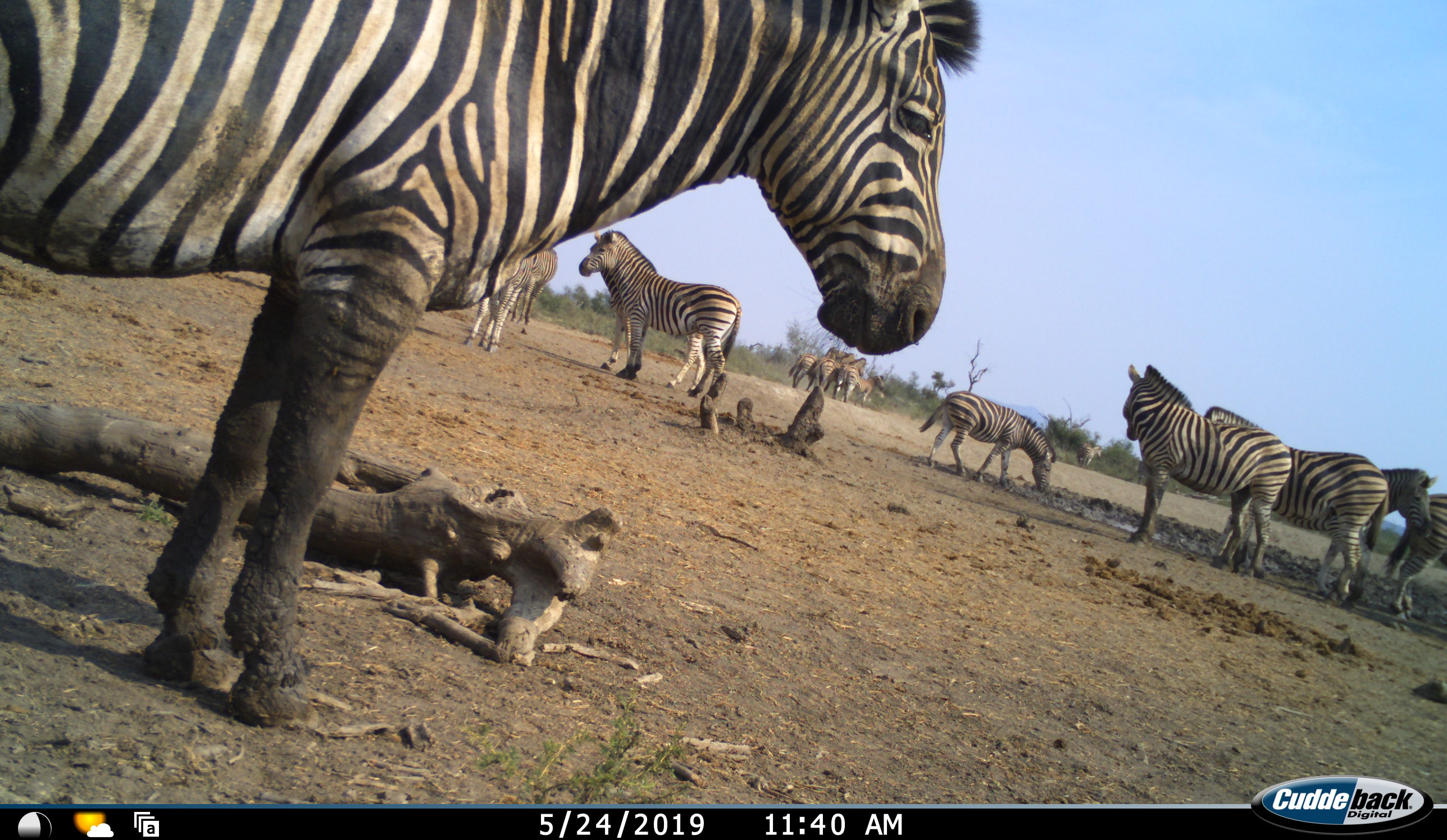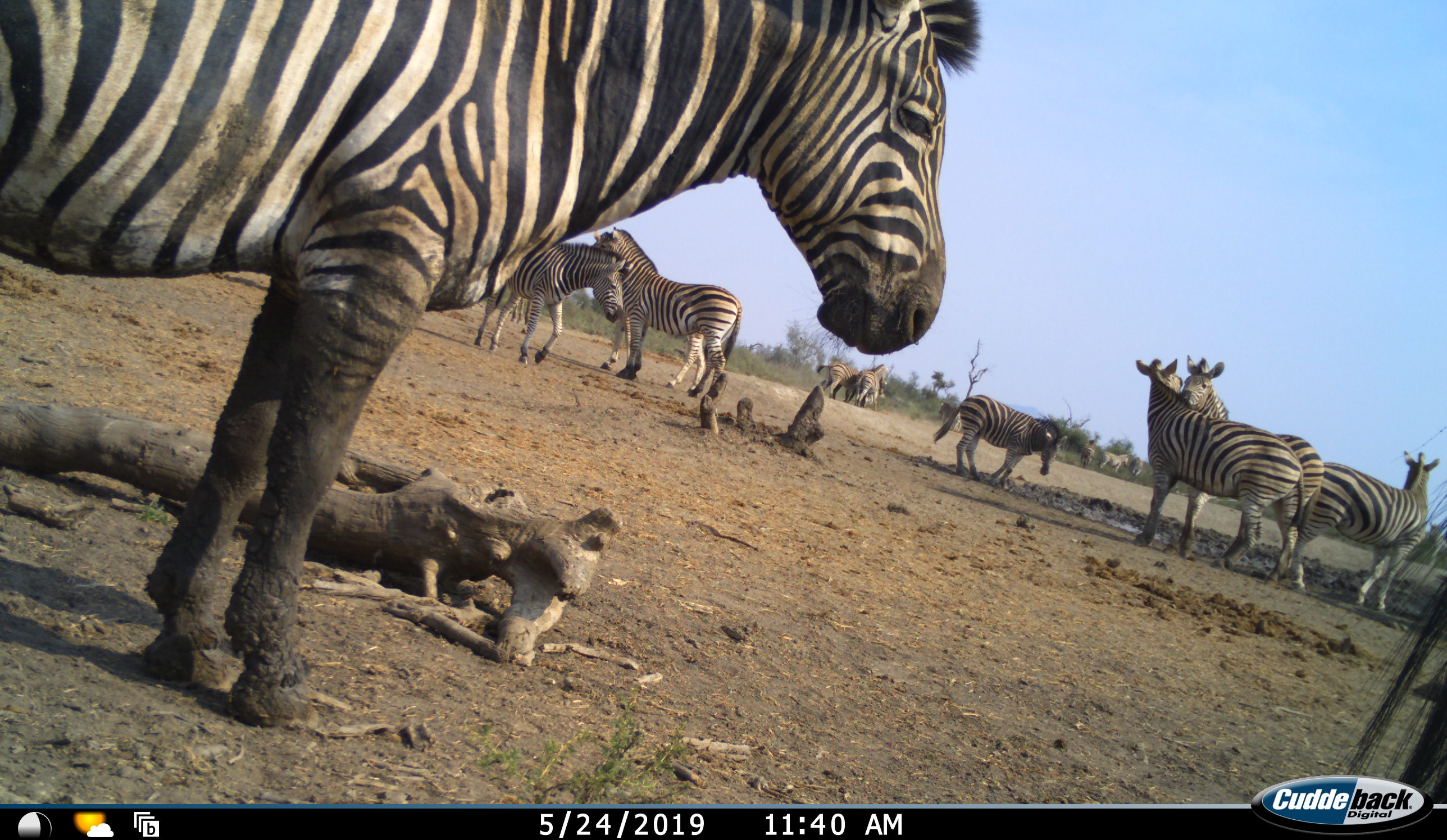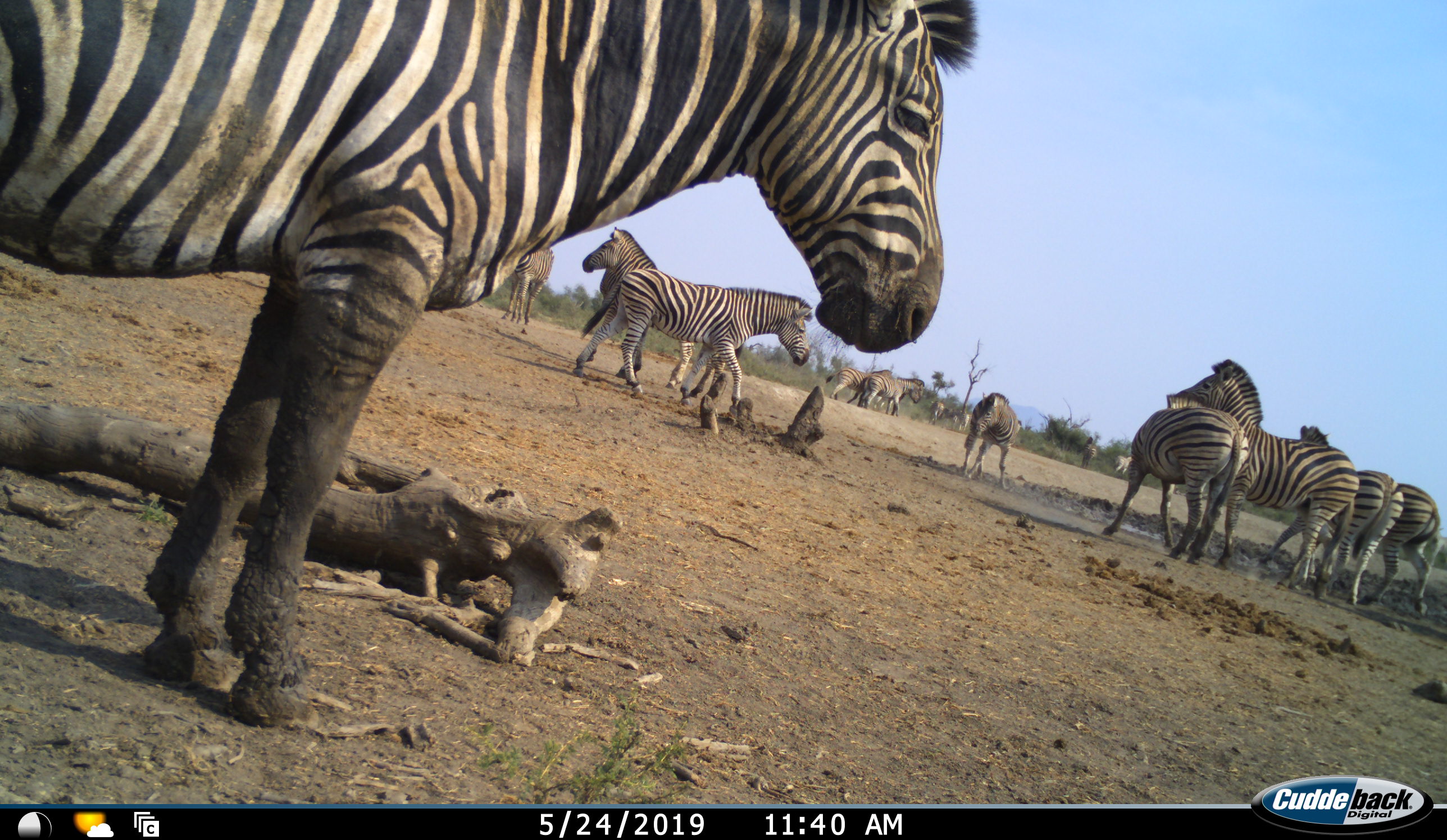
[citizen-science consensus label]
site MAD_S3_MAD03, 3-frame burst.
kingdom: Animalia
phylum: Chordata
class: Mammalia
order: Perissodactyla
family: Equidae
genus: Equus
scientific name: Equus quagga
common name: plains zebra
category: zebraplains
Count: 11-50.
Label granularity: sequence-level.